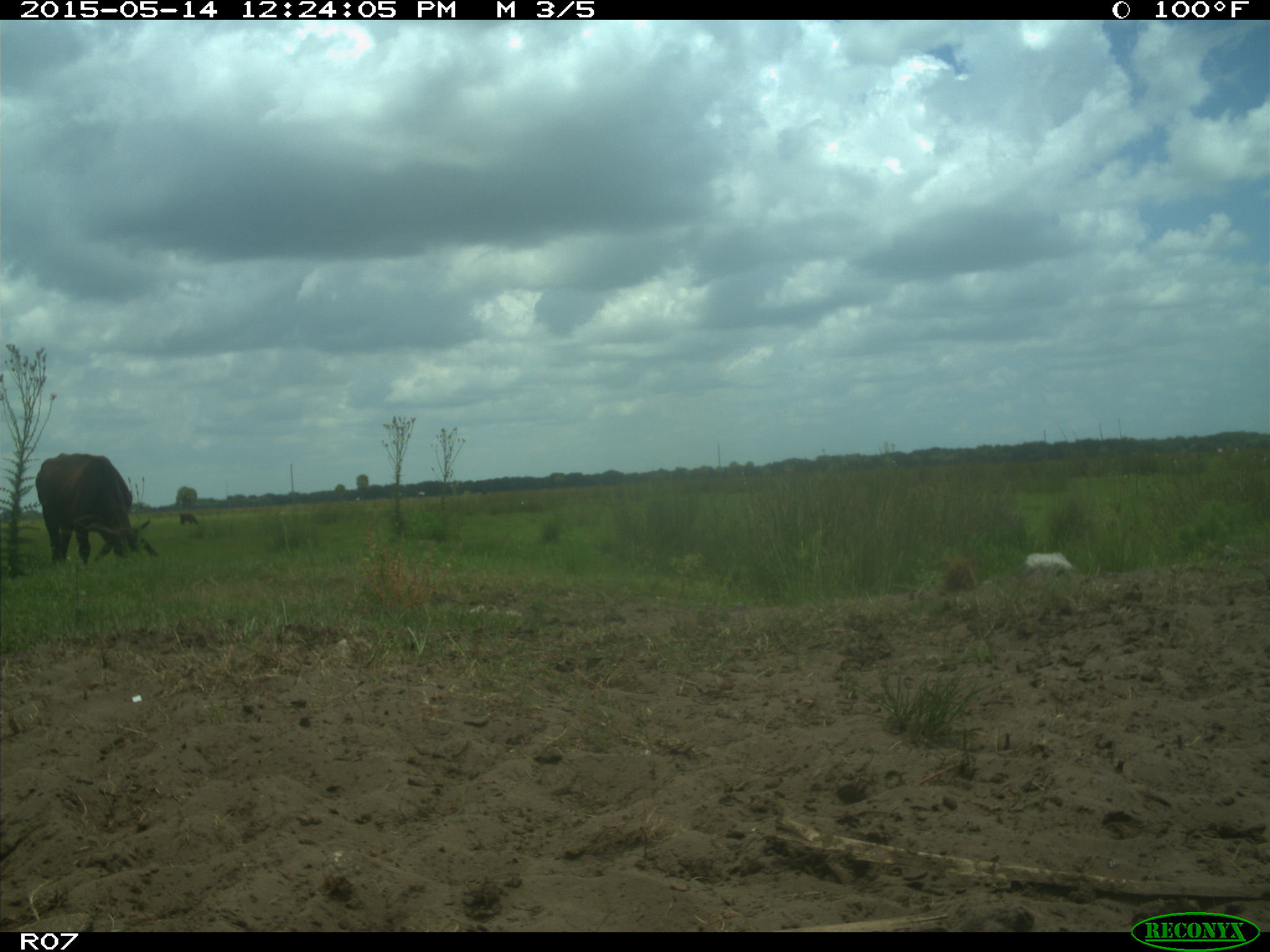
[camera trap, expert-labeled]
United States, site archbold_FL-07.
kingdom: Animalia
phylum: Chordata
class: Mammalia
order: Artiodactyla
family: Bovidae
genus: Bos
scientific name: Bos taurus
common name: domestic cow